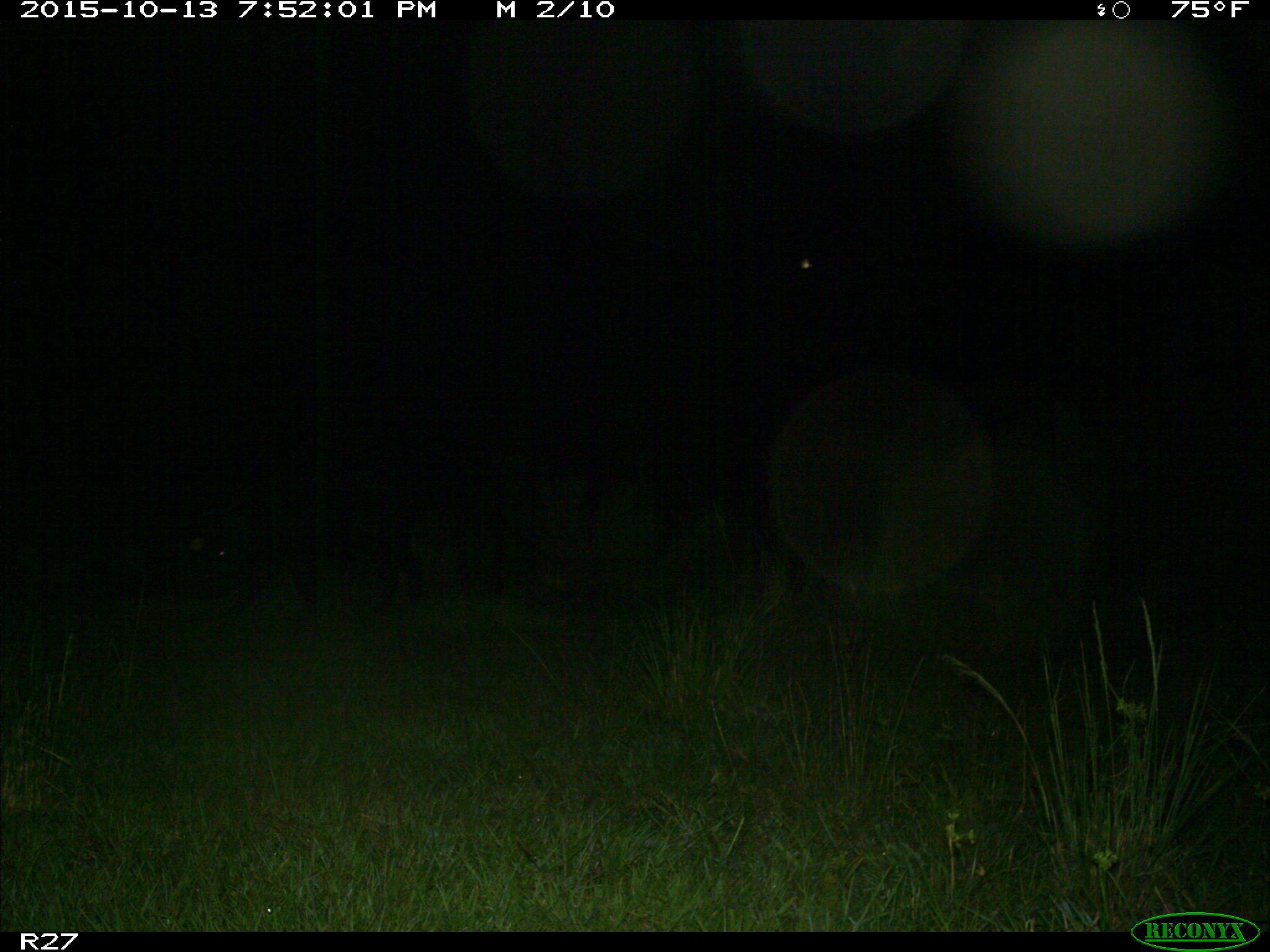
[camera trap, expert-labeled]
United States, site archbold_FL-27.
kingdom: Animalia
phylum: Chordata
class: Mammalia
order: Artiodactyla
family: Suidae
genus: Sus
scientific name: Sus scrofa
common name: wild boar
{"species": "Sus scrofa (wild boar)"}